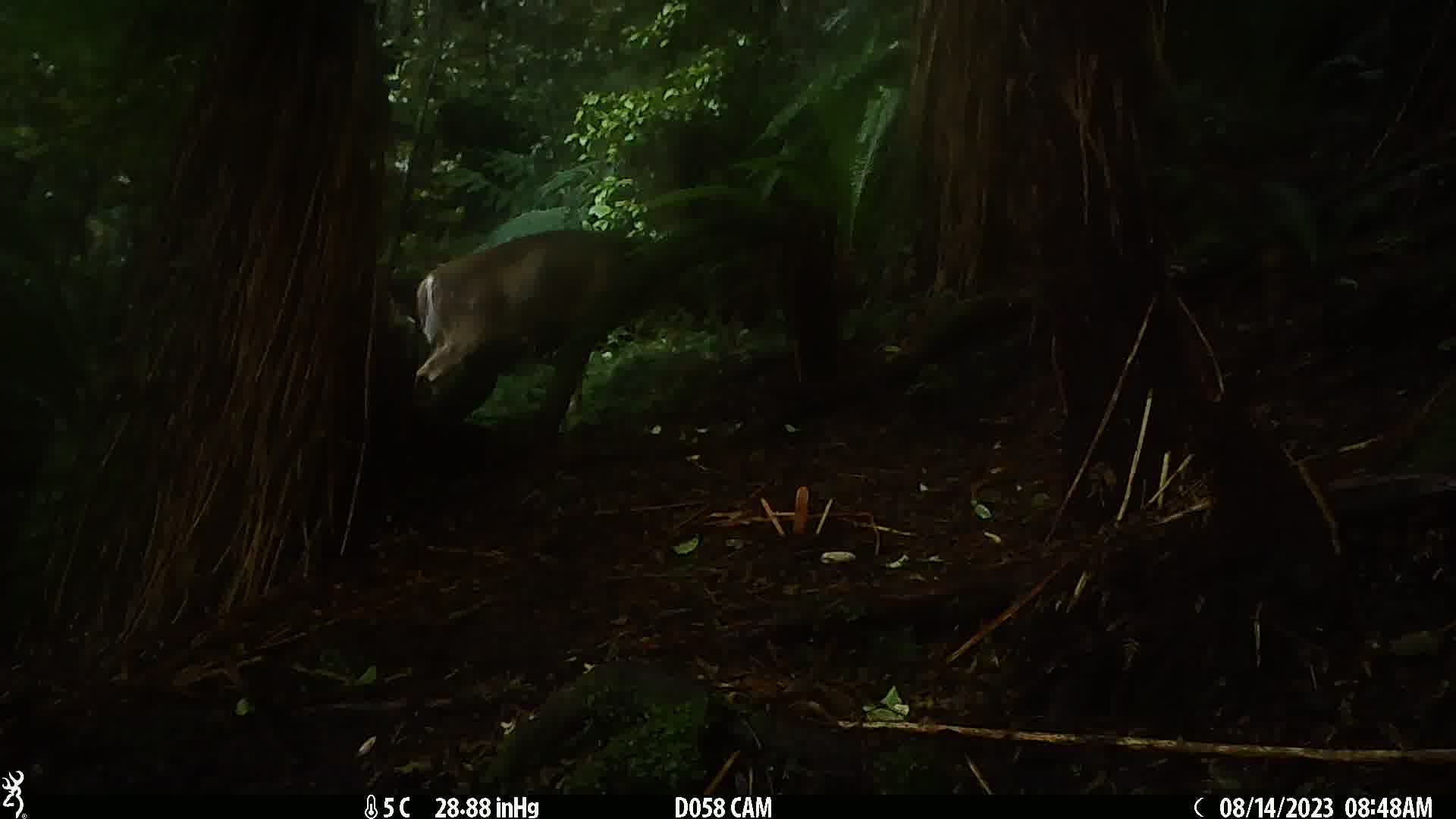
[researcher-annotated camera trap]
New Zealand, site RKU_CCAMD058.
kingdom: Animalia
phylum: Chordata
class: Mammalia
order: Artiodactyla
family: Cervidae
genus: Odocoileus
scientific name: Odocoileus virginianus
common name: white-tailed deer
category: white tailed deer